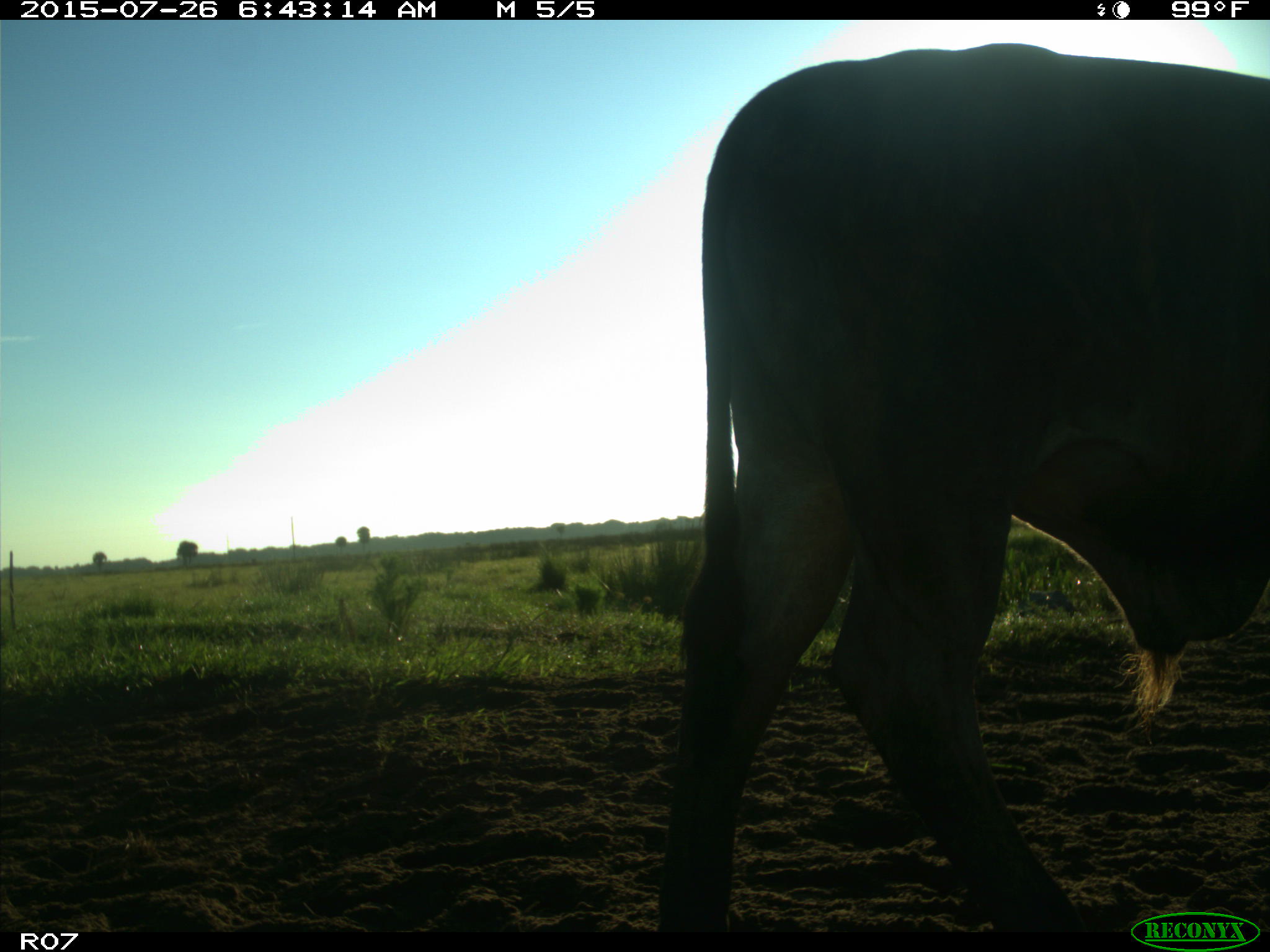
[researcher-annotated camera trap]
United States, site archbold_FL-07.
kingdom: Animalia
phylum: Chordata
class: Mammalia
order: Artiodactyla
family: Bovidae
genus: Bos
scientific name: Bos taurus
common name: domestic cow